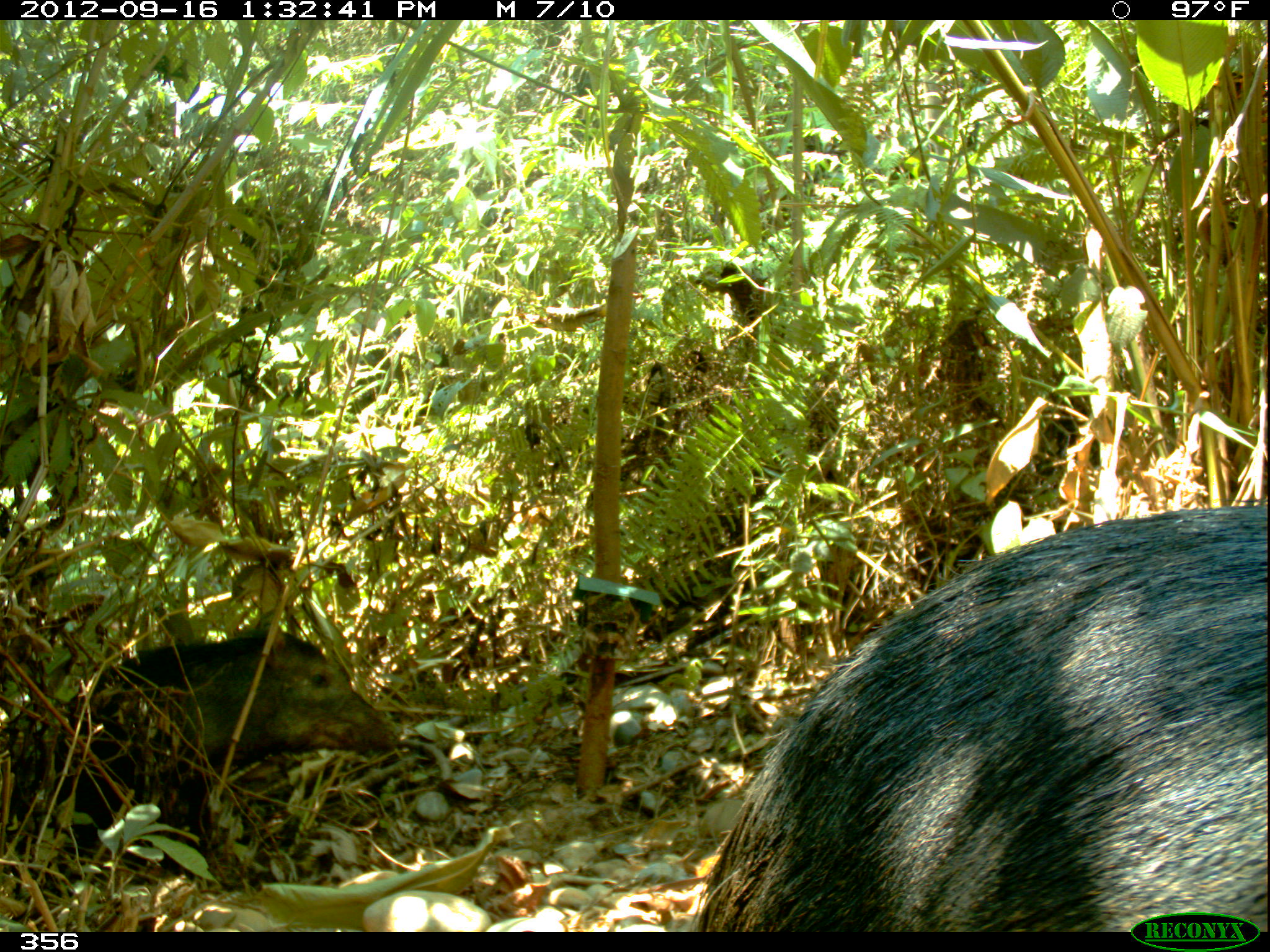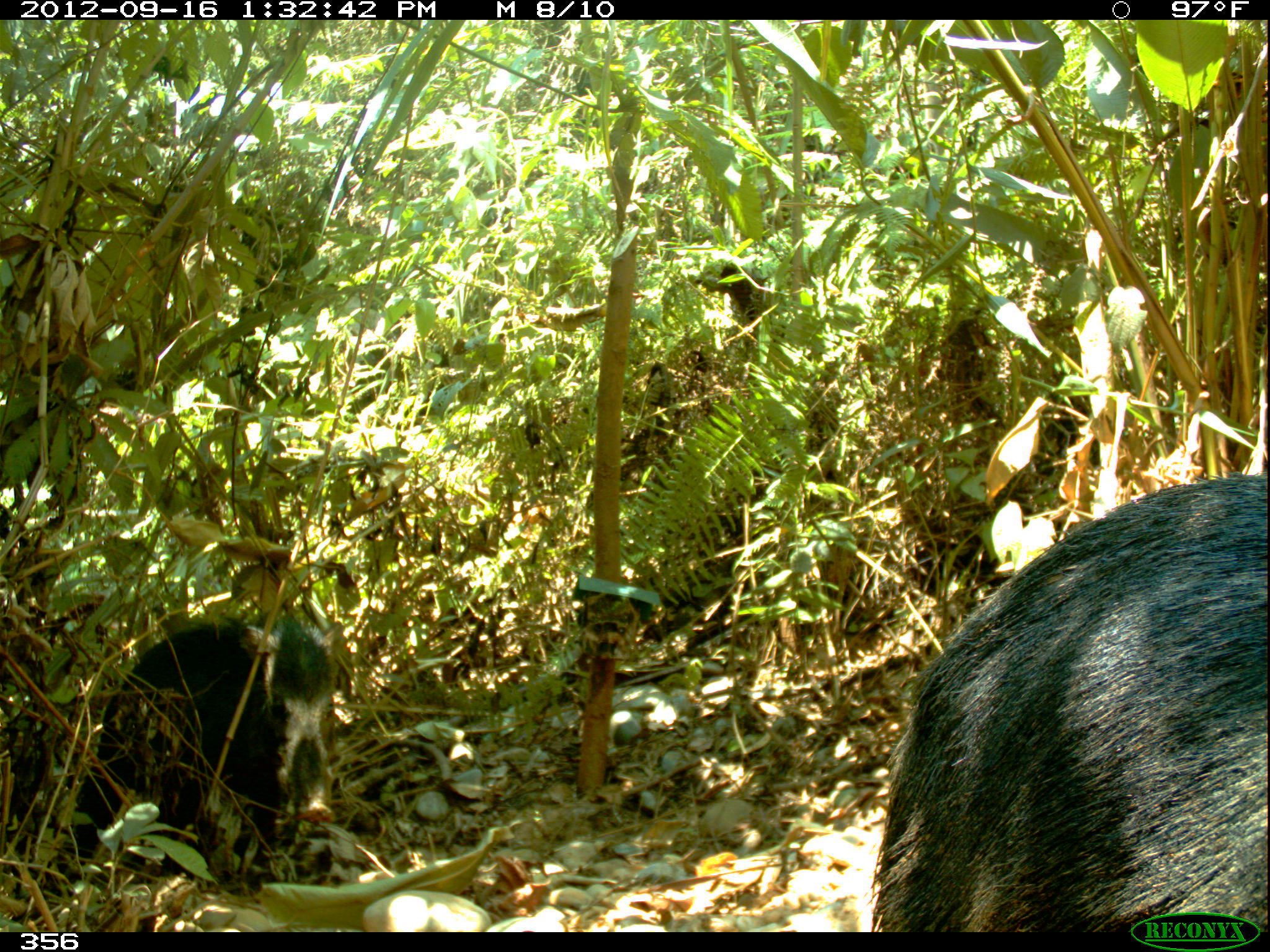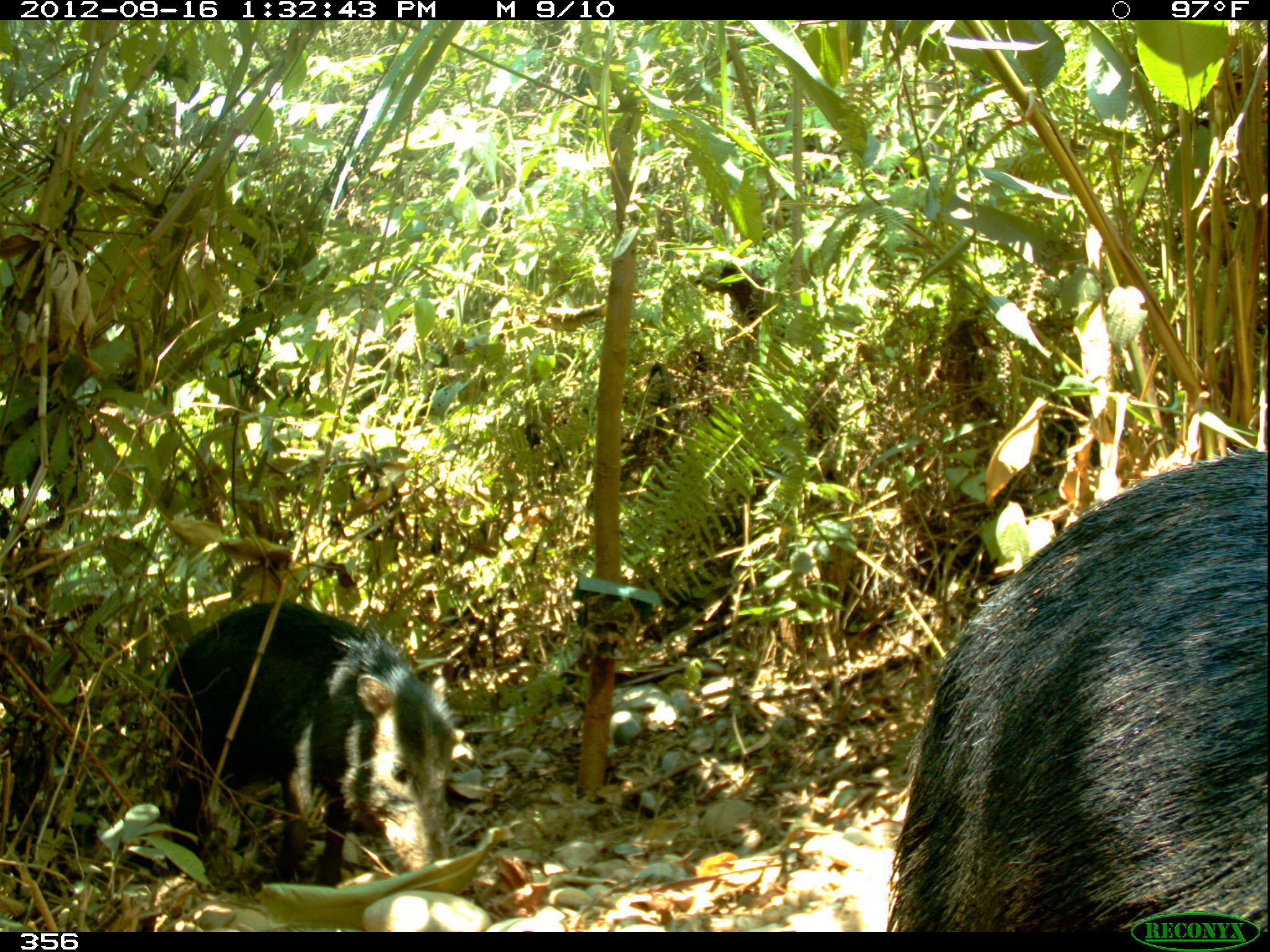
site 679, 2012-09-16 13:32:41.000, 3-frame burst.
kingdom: Animalia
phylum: Chordata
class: Mammalia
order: Artiodactyla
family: Tayassuidae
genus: Tayassu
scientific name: Tayassu pecari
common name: white-lipped peccary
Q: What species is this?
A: Tayassu pecari (white-lipped peccary).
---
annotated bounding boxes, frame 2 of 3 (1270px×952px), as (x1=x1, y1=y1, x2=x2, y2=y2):
tayassu pecari: (x1=860, y1=474, x2=1265, y2=931); (x1=50, y1=615, x2=345, y2=881)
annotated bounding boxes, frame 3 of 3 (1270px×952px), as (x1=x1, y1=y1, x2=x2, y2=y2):
tayassu pecari: (x1=885, y1=448, x2=1265, y2=931); (x1=151, y1=600, x2=460, y2=885)